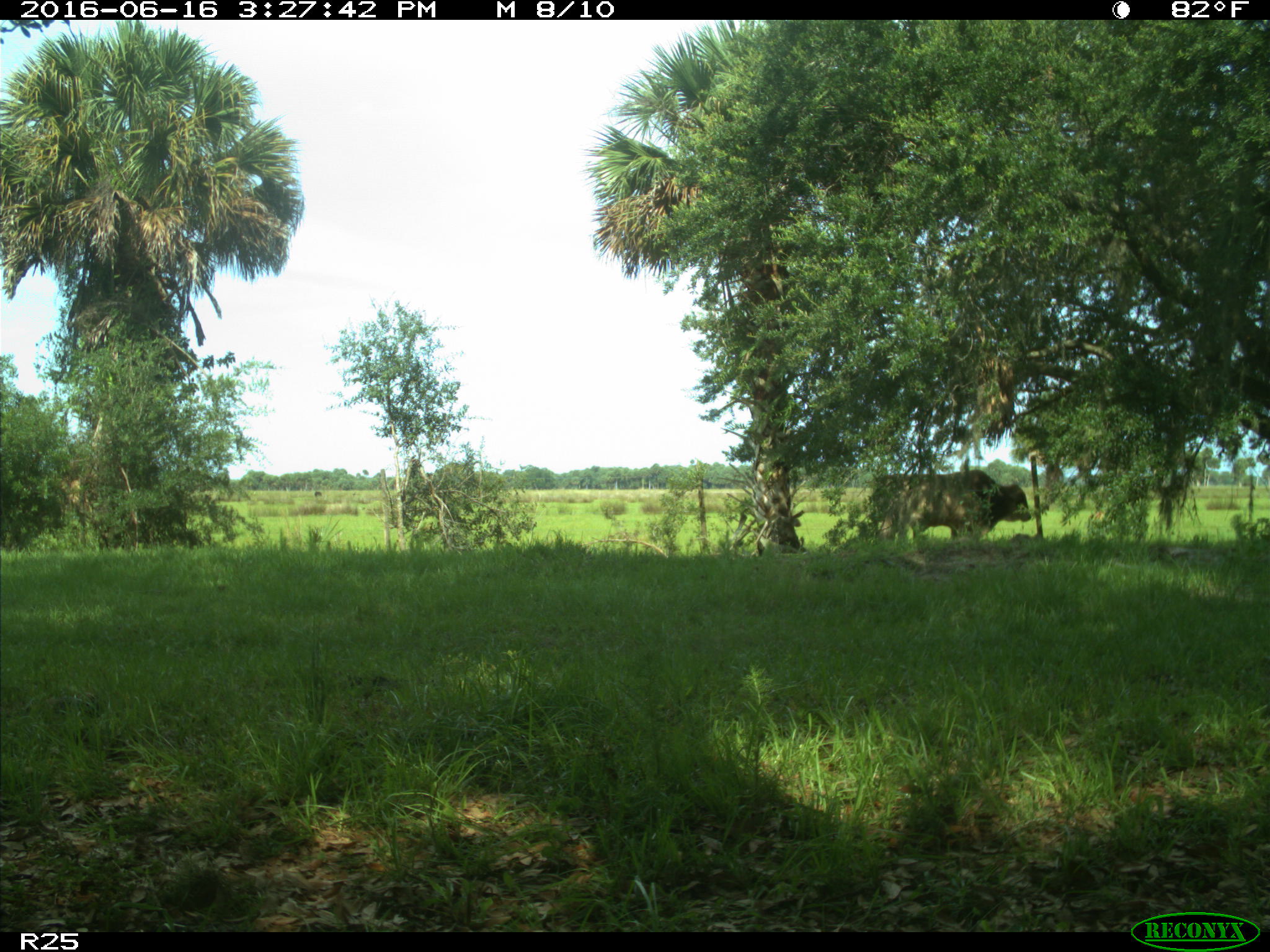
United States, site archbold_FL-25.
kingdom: Animalia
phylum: Chordata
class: Mammalia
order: Artiodactyla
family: Bovidae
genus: Bos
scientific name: Bos taurus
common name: domestic cow